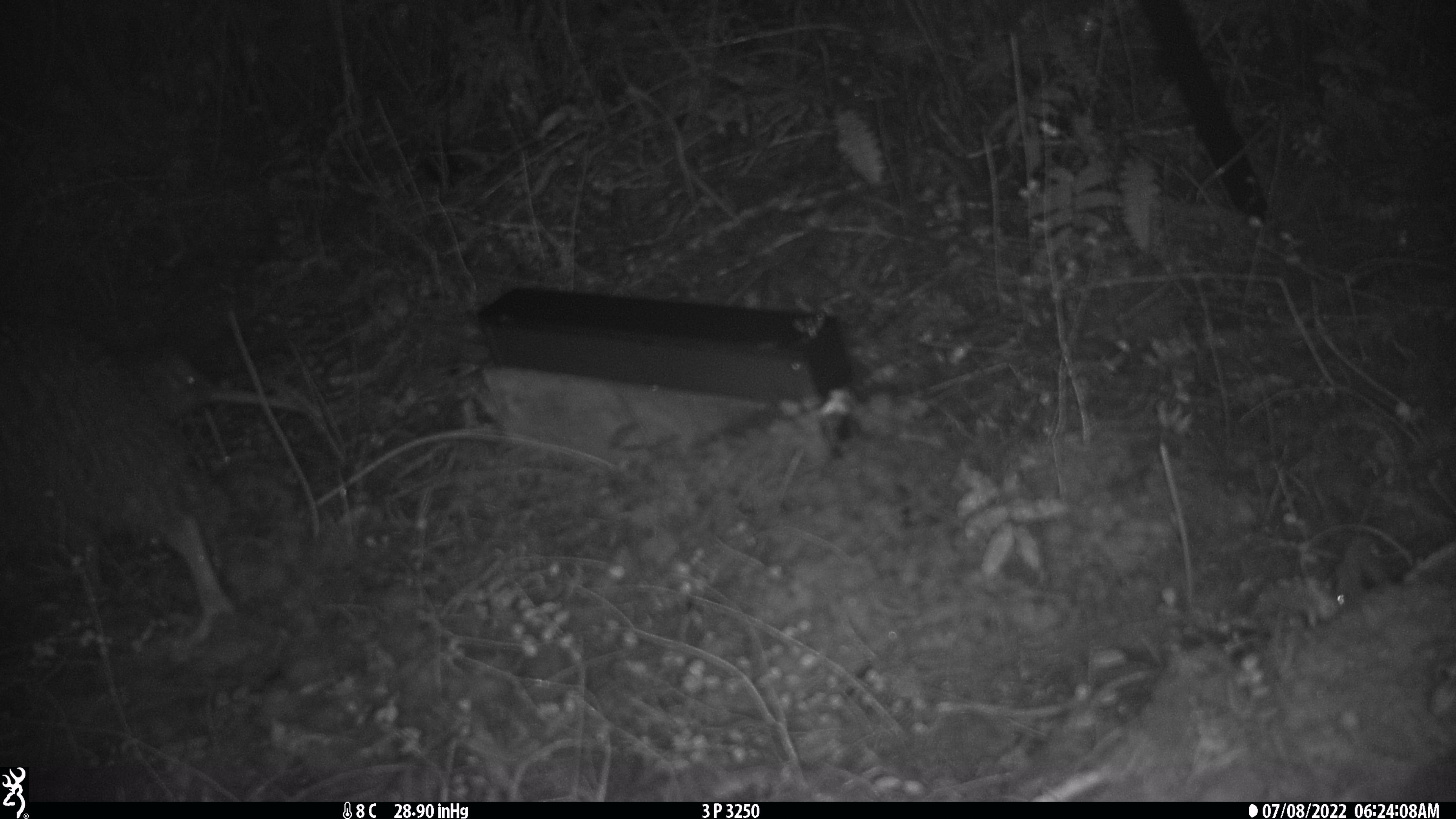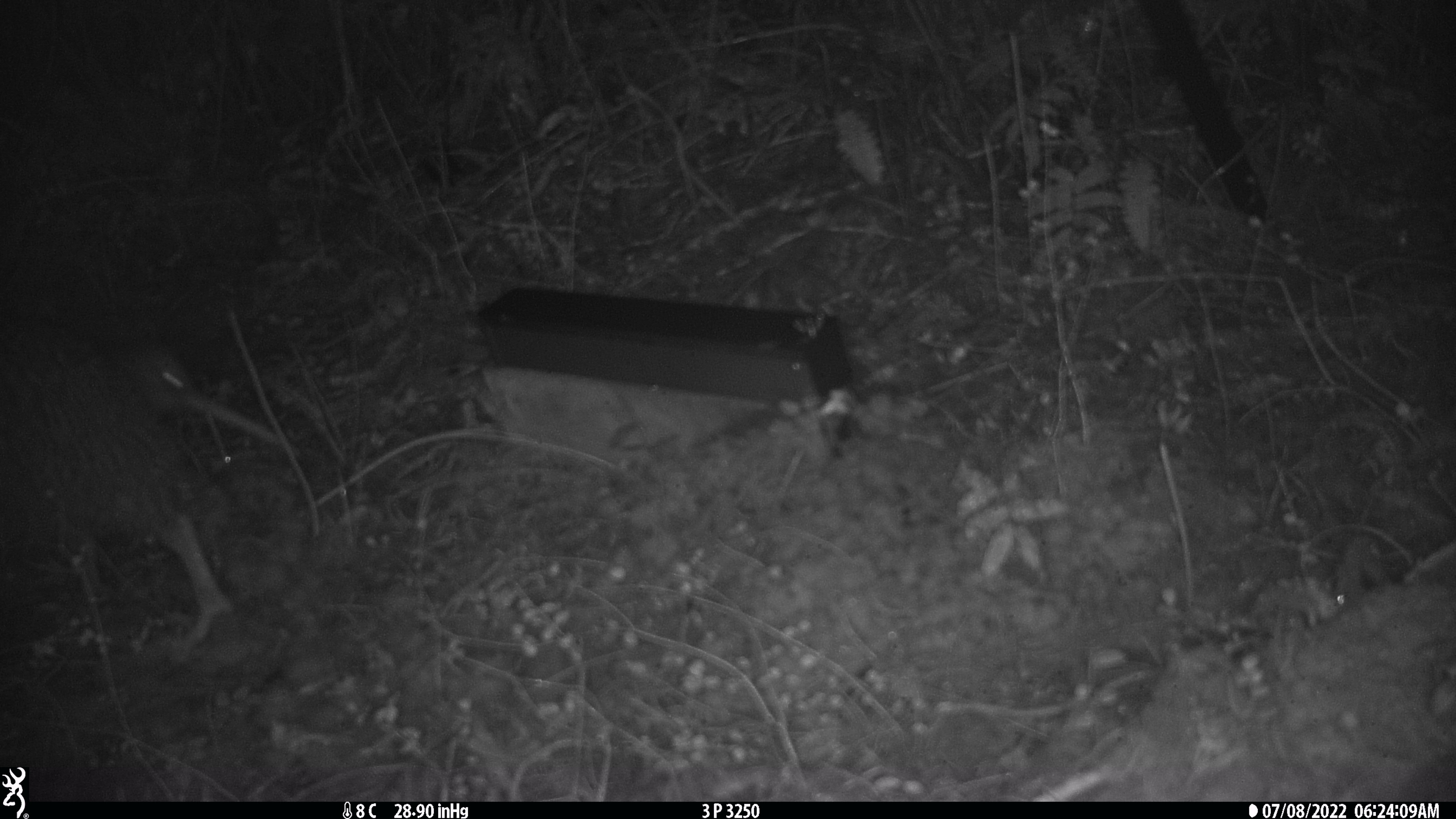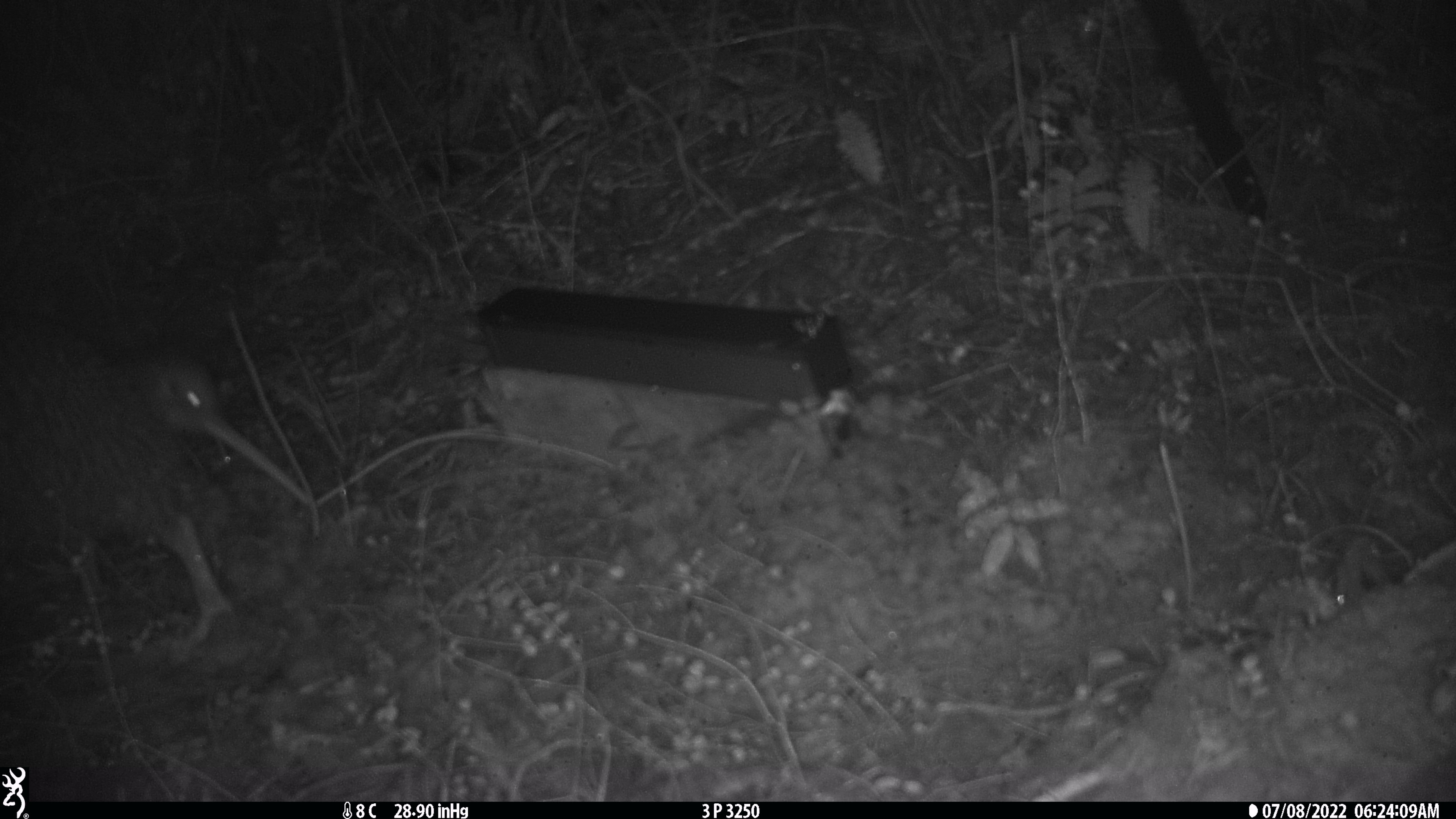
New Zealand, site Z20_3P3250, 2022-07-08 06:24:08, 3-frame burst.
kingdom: Animalia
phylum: Chordata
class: Aves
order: Apterygiformes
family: Apterygidae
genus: Apteryx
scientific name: Apteryx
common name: kiwi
Kiwi (Apteryx).